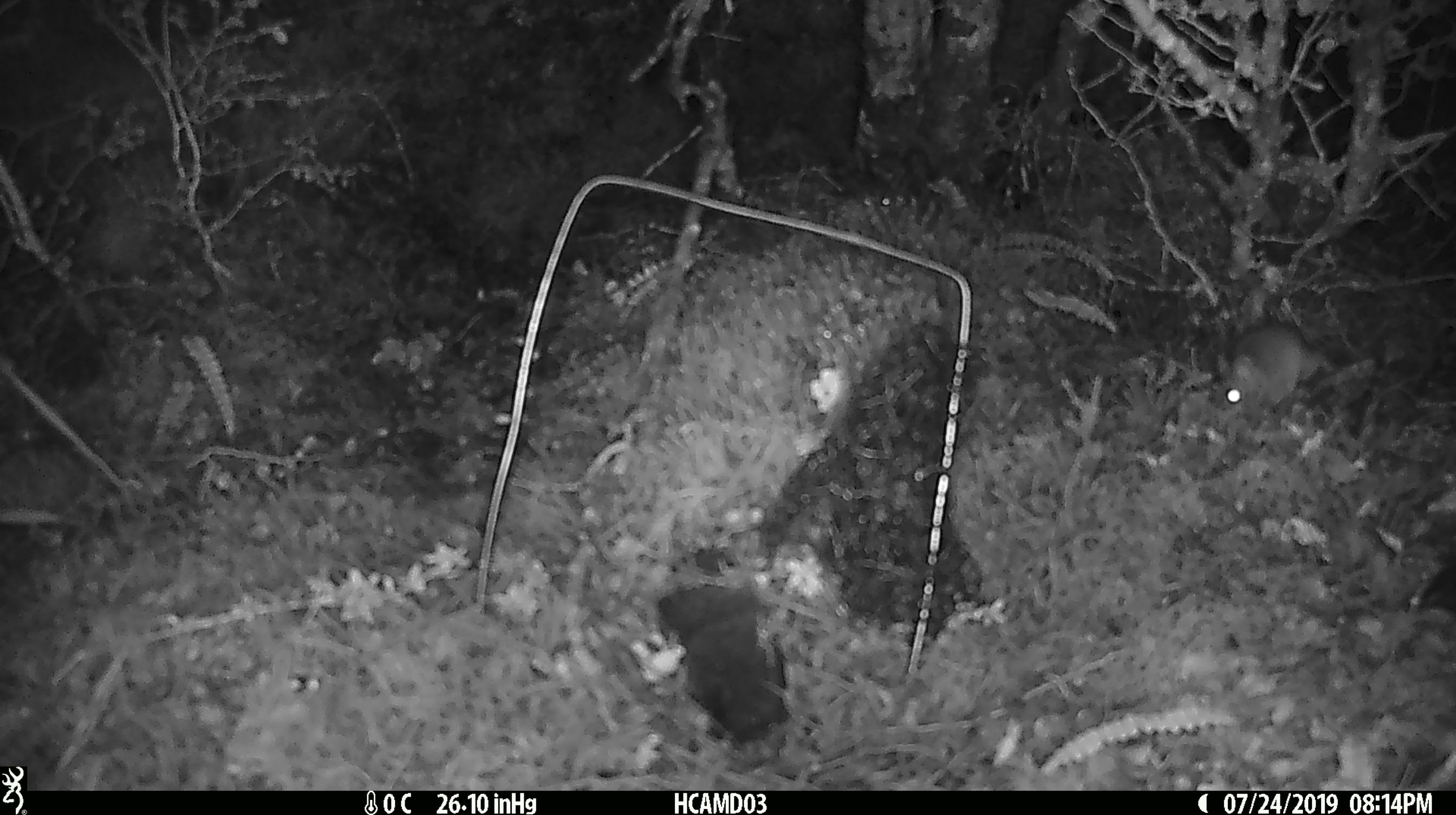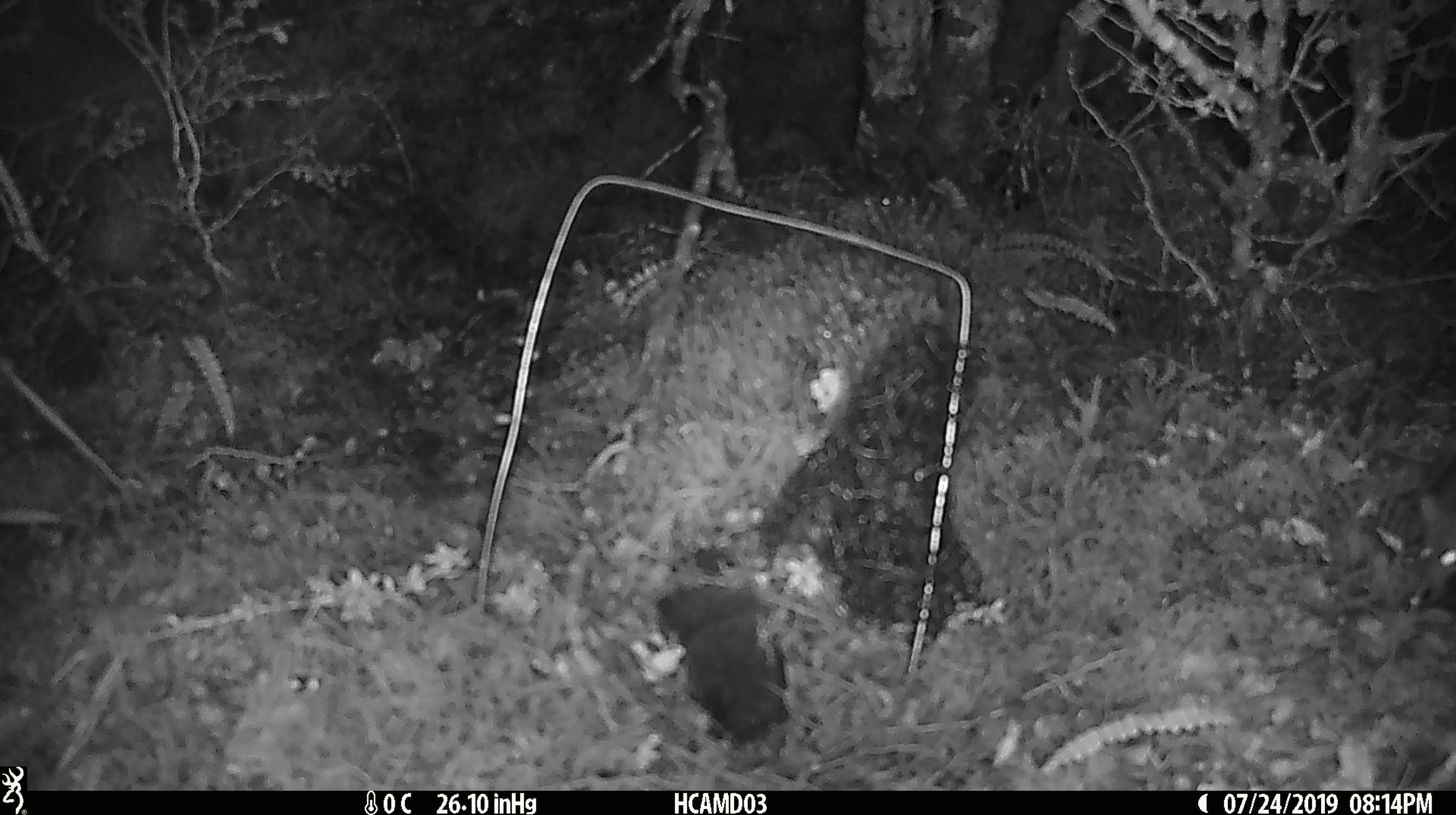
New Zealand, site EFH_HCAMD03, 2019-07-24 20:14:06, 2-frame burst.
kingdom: Animalia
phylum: Chordata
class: Mammalia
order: Rodentia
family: Muridae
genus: Mus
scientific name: Mus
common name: mouse